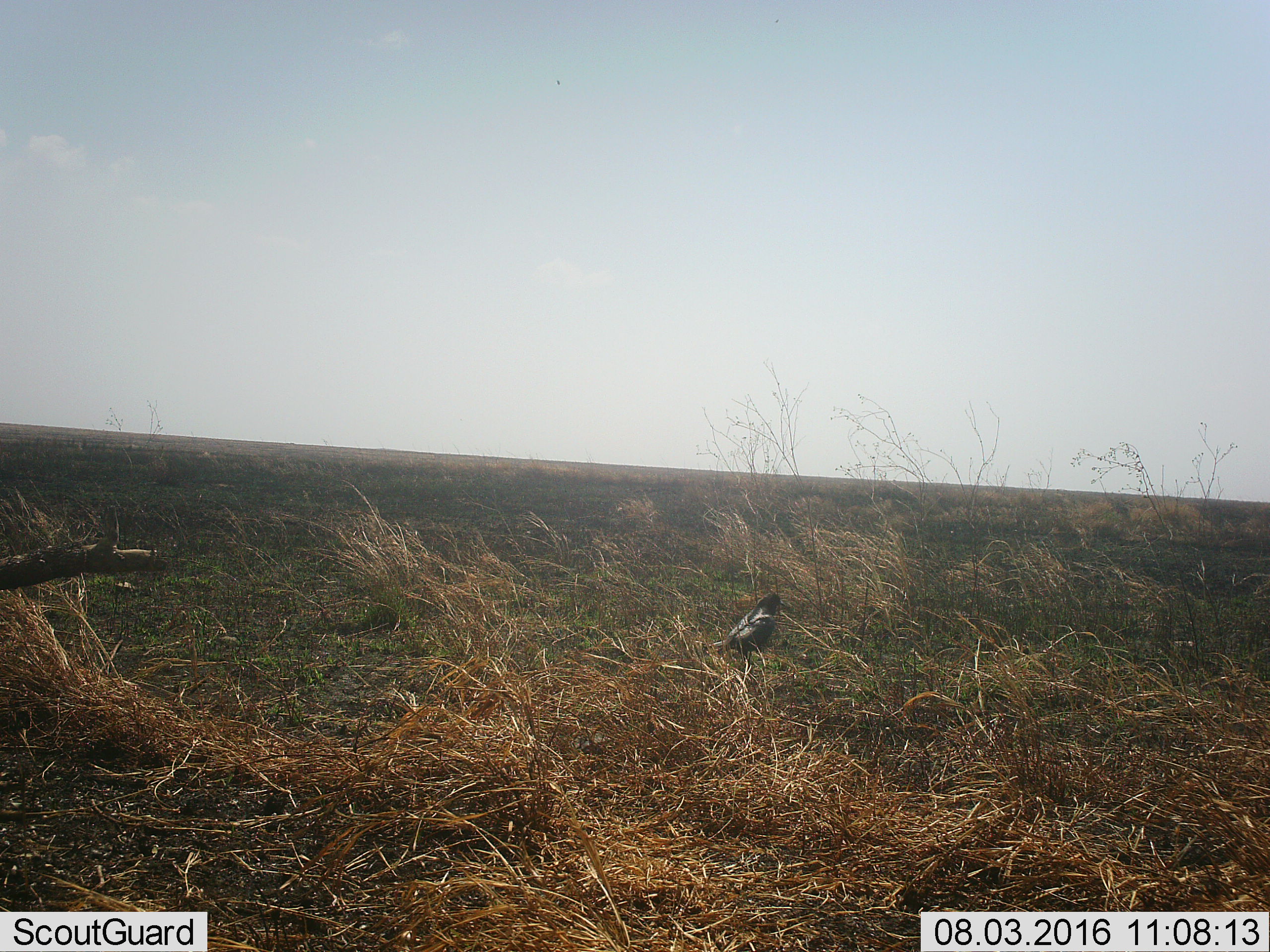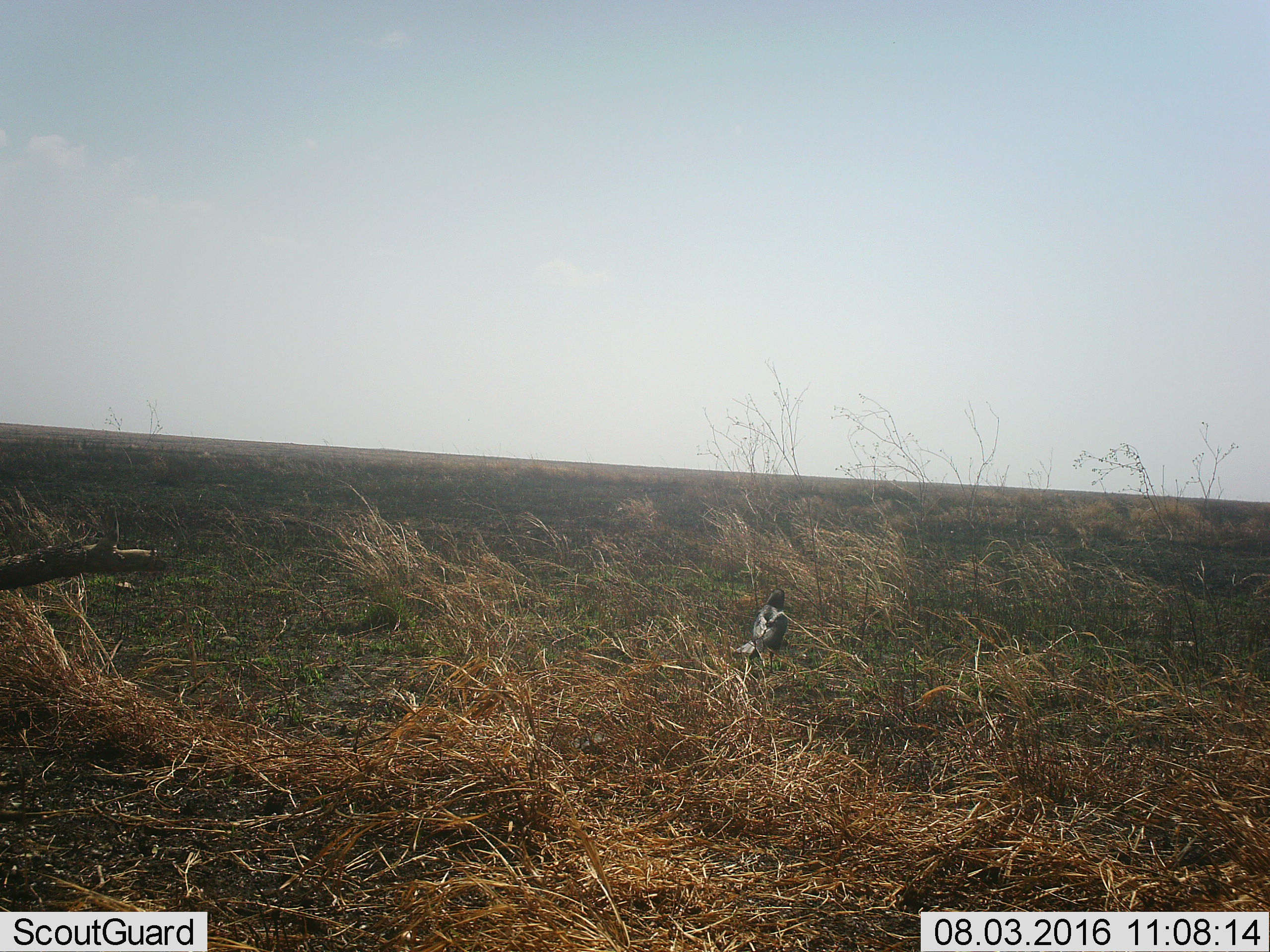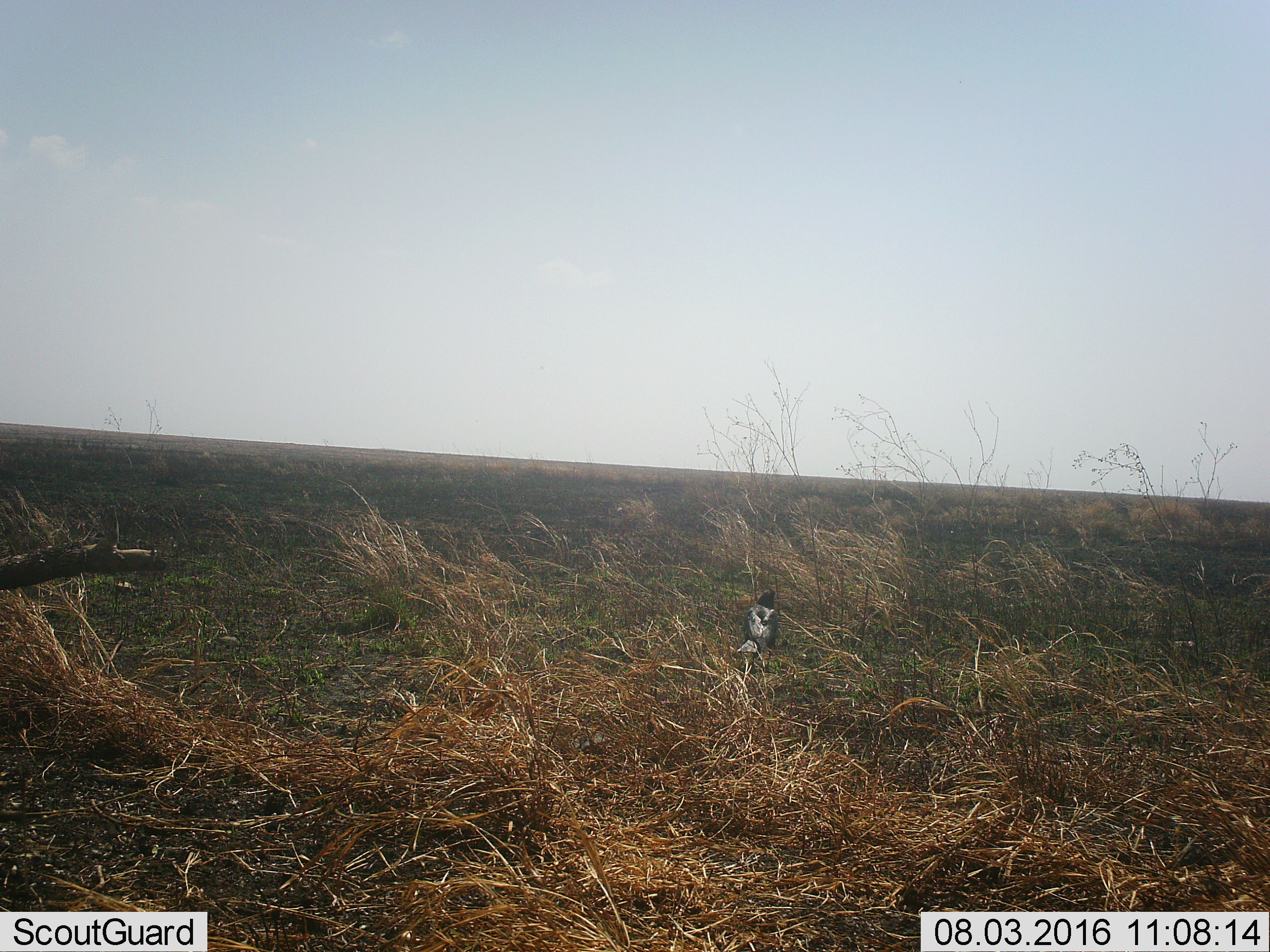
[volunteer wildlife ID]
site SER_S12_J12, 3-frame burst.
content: unidentified animal